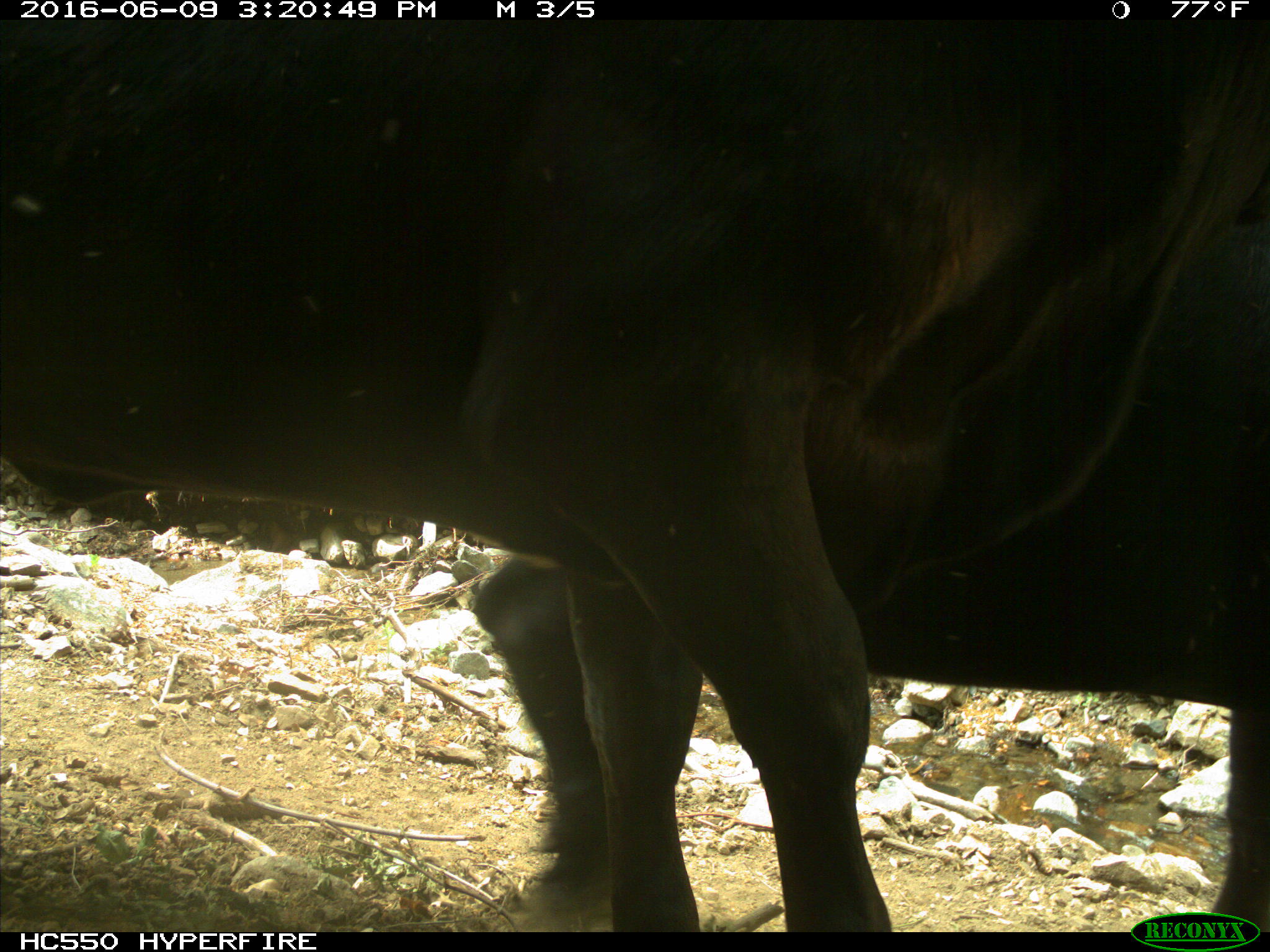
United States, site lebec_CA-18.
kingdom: Animalia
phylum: Chordata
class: Mammalia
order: Artiodactyla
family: Bovidae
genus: Bos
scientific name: Bos taurus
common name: domestic cow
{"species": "Bos taurus (domestic cow)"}